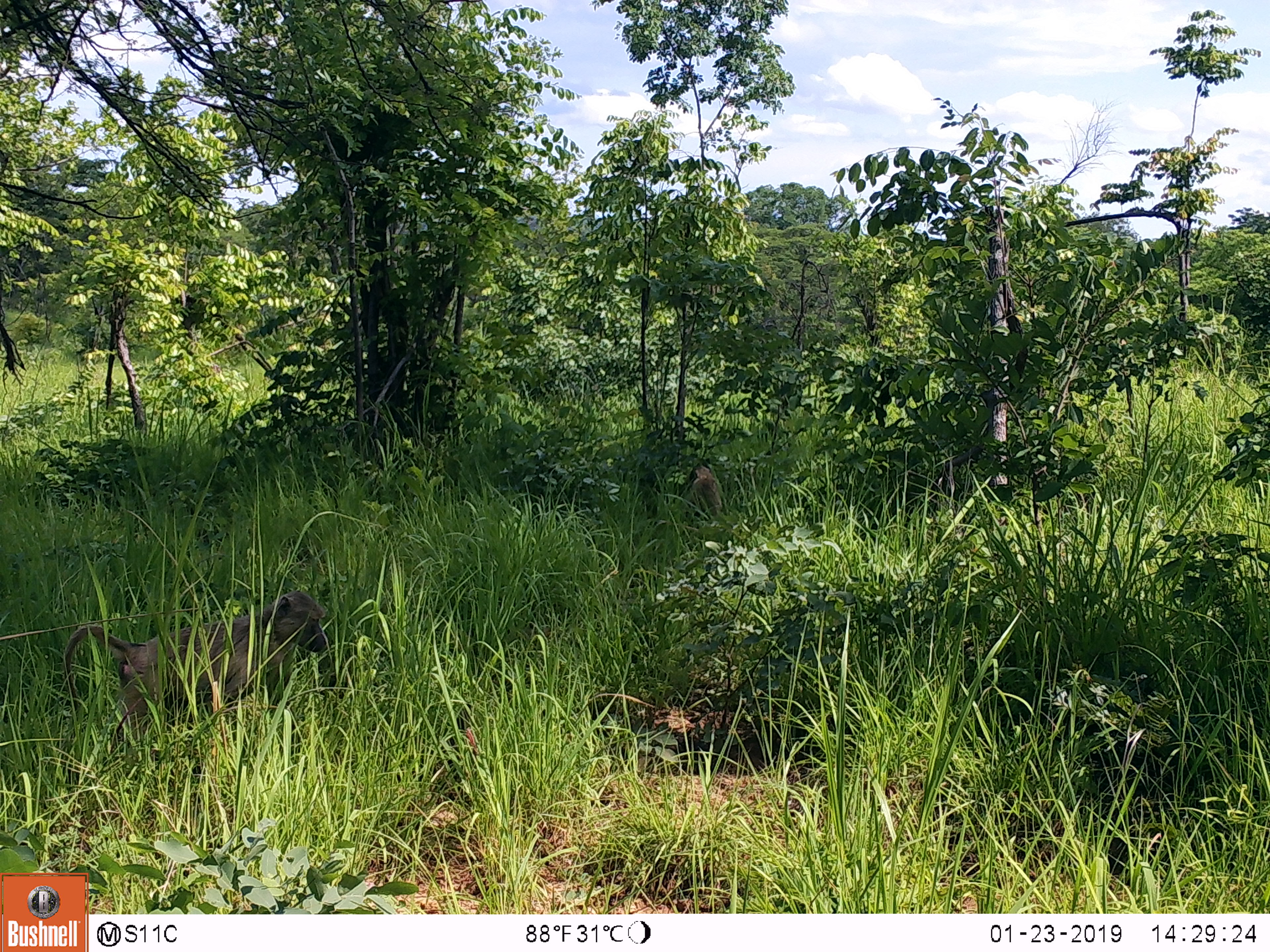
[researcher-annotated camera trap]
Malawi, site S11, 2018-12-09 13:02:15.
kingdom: Animalia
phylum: Chordata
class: Mammalia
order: Primates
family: Cercopithecidae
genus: Papio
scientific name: Papio cynocephalus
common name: yellow baboon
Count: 2.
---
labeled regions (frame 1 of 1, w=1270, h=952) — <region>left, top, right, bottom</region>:
yellow baboon: <region>50, 583, 352, 773</region>; <region>673, 458, 737, 529</region>